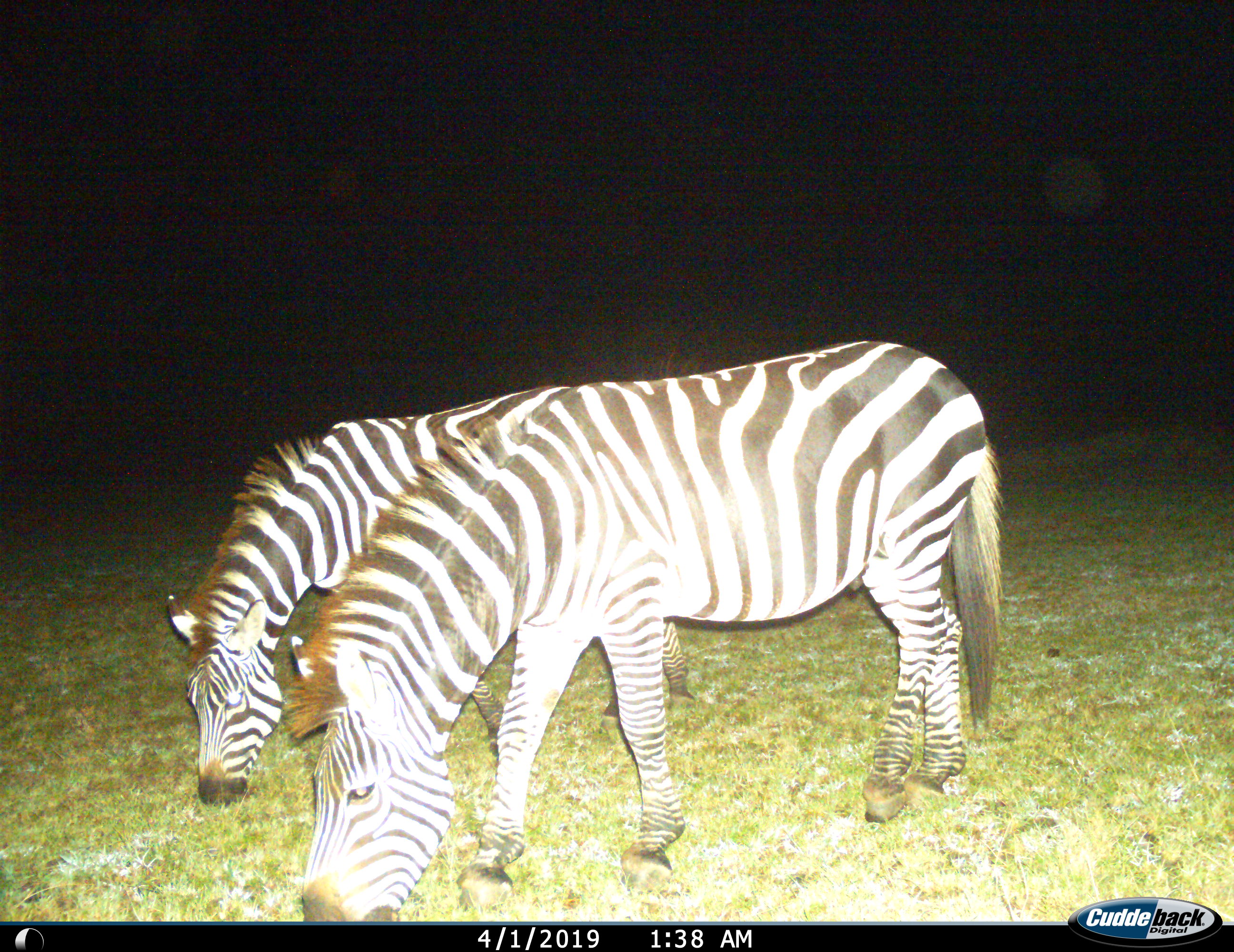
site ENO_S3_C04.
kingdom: Animalia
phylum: Chordata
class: Mammalia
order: Perissodactyla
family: Equidae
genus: Equus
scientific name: Equus quagga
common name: plains zebra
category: zebraplains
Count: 2.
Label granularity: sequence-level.